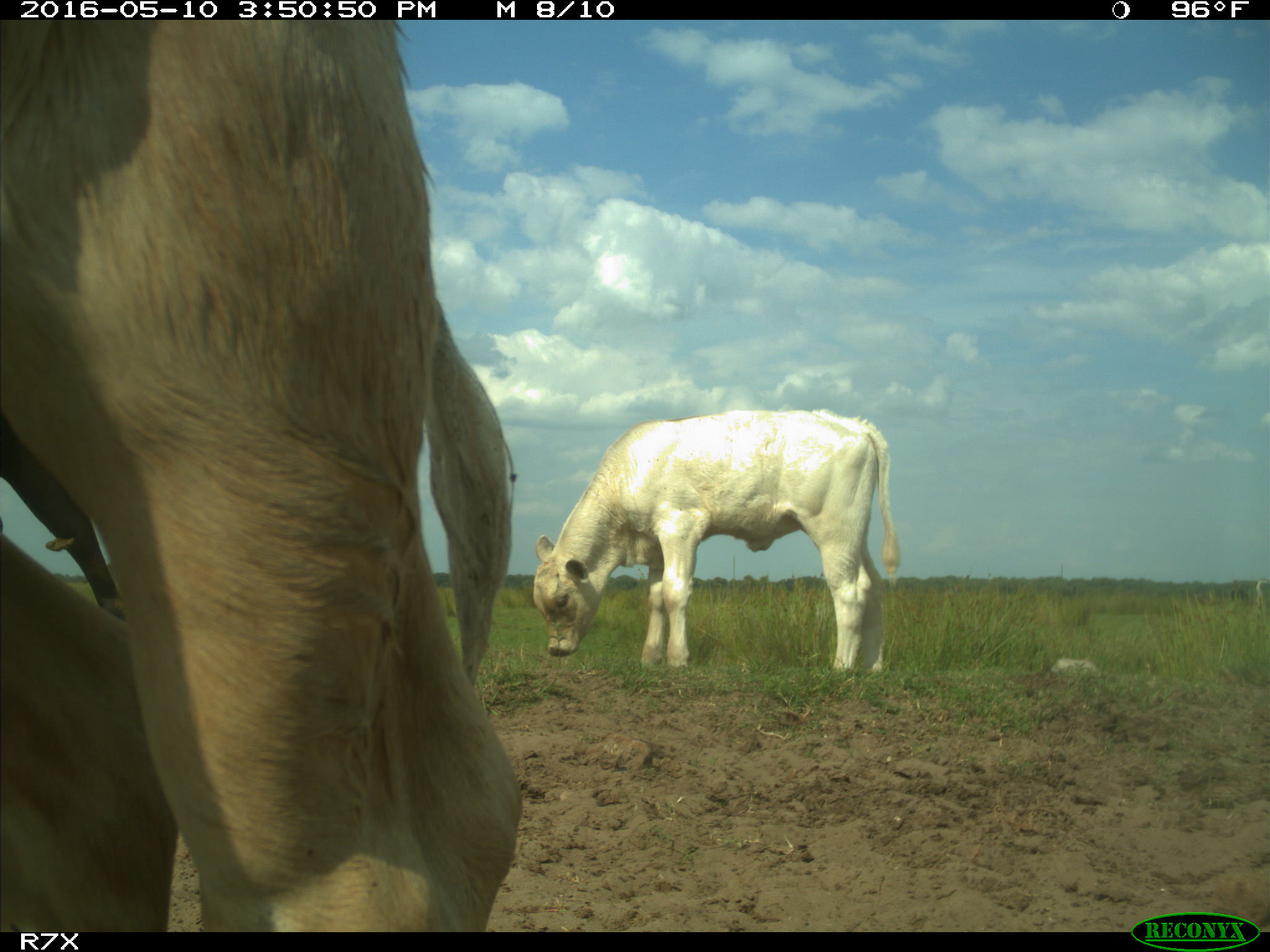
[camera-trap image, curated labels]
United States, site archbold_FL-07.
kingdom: Animalia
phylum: Chordata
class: Mammalia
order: Artiodactyla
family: Bovidae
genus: Bos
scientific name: Bos taurus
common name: domestic cow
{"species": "Bos taurus (domestic cow)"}